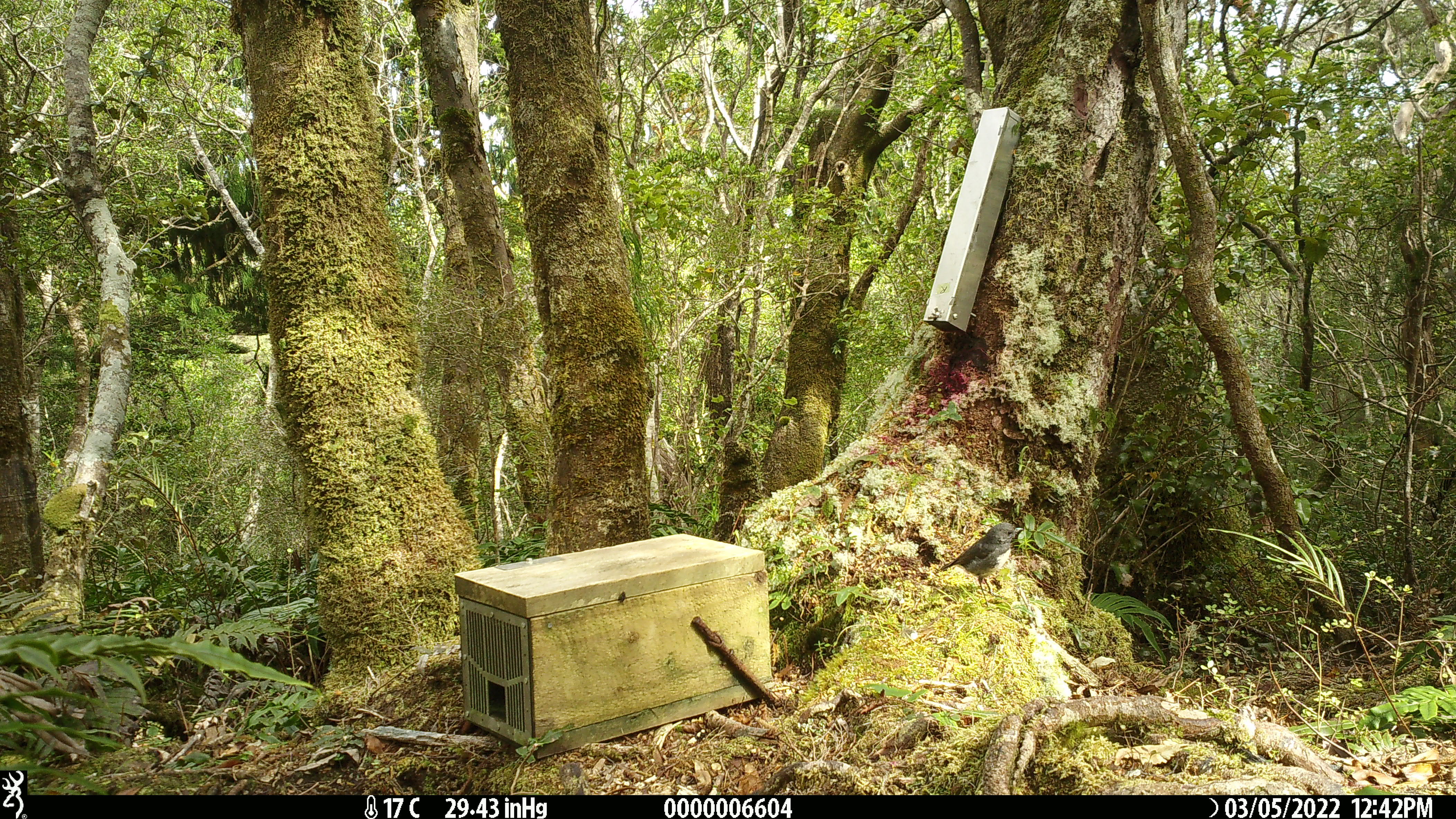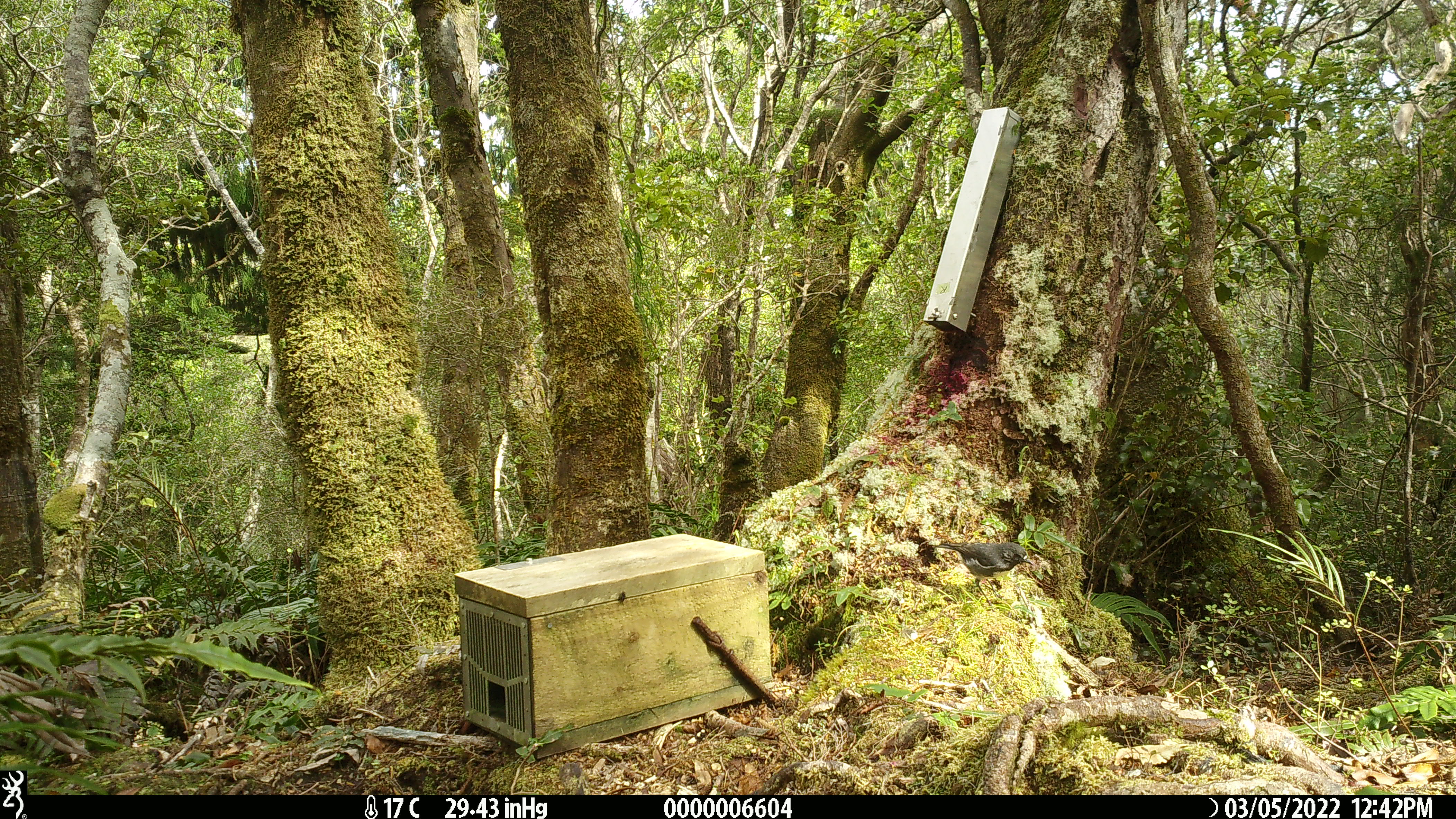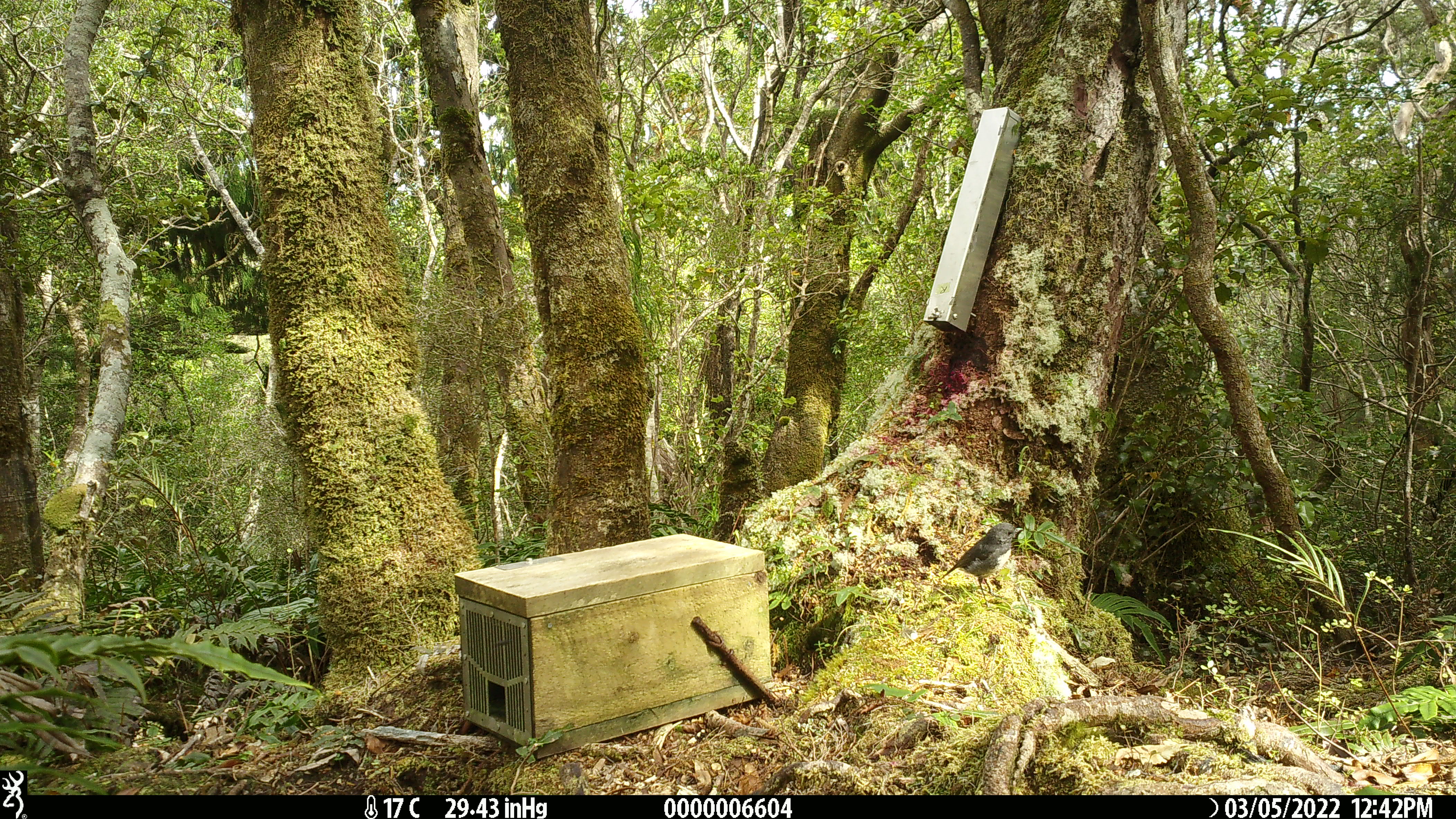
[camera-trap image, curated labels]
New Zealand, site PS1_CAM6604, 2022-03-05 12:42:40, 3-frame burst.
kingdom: Animalia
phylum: Chordata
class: Aves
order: Passeriformes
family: Petroicidae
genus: Petroica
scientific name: Petroica australis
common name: new zealand robin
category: robin